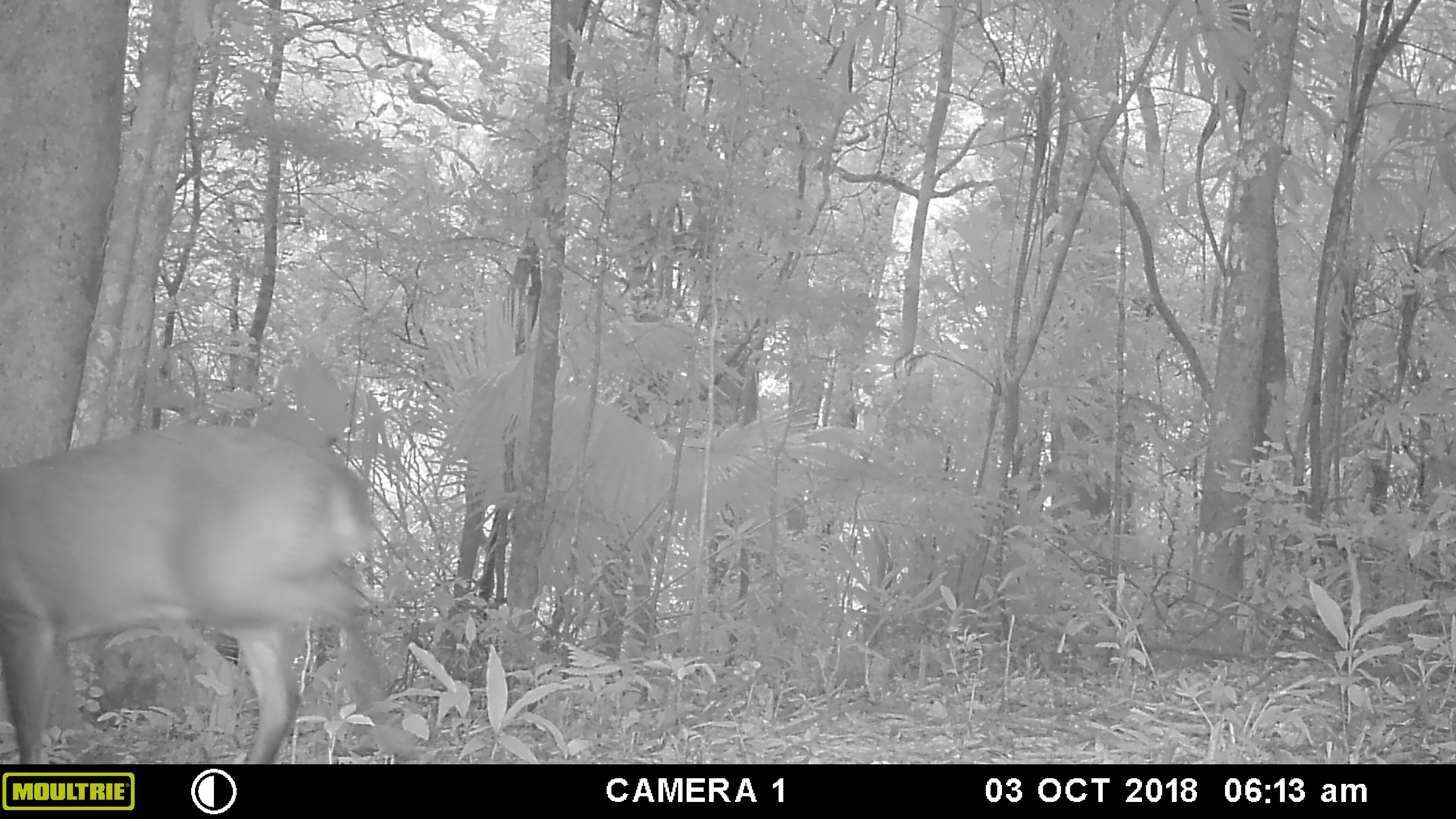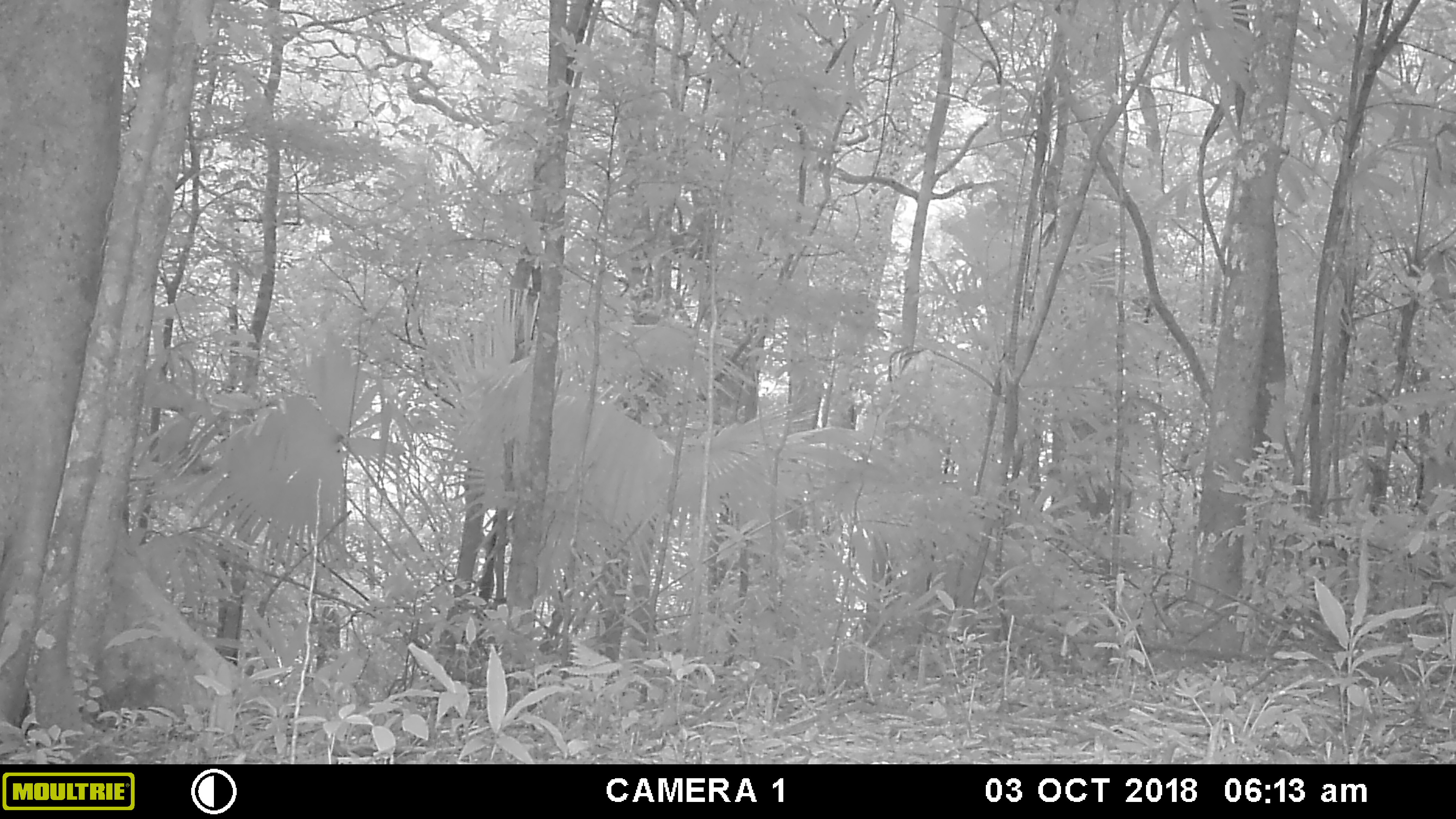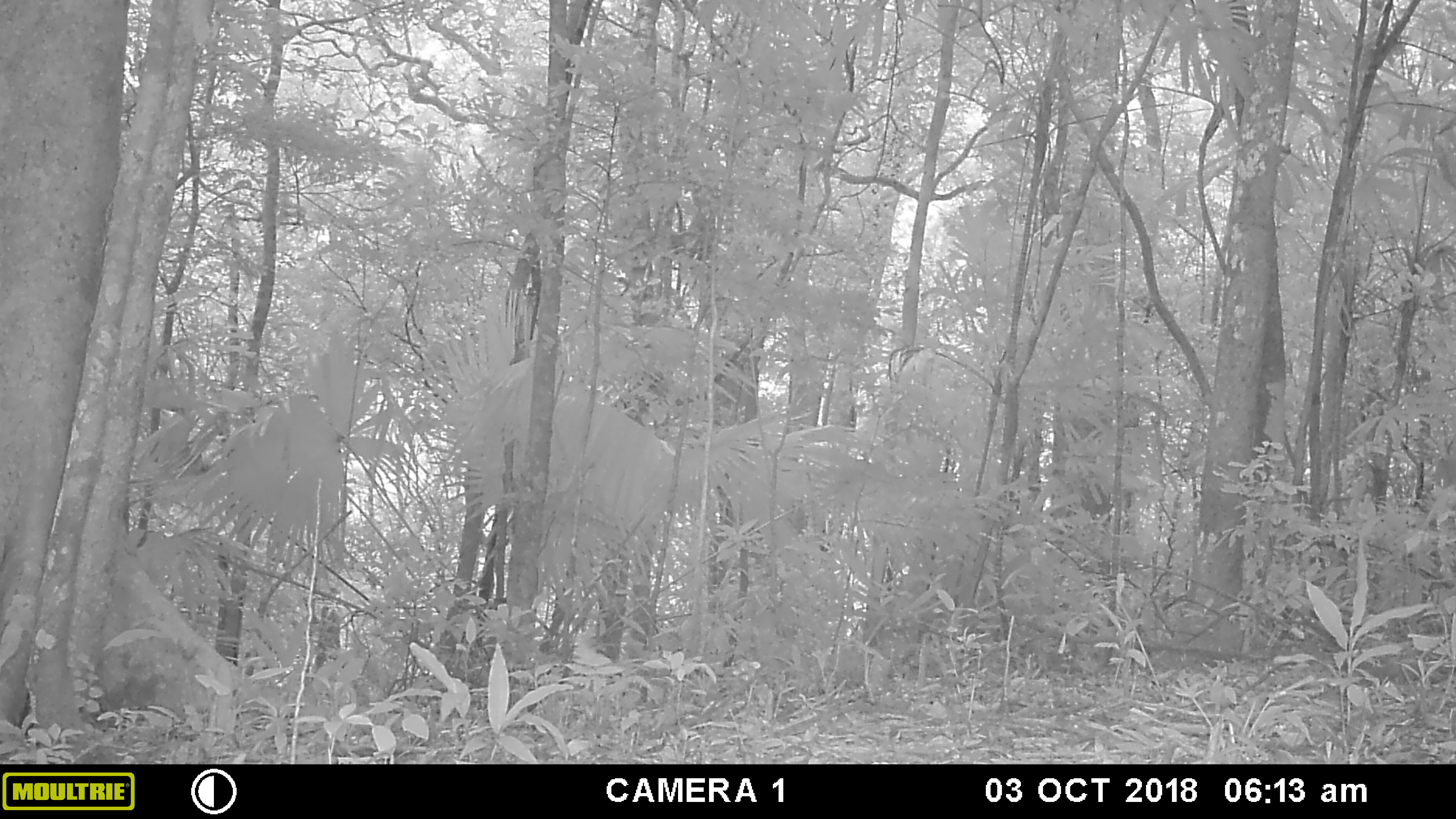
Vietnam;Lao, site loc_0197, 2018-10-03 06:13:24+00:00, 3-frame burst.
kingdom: Animalia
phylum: Chordata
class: Mammalia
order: Artiodactyla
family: Cervidae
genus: Muntiacus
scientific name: Muntiacus vuquangensis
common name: large-antlered muntjac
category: large antlered muntjac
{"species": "large antlered muntjac (large-antlered muntjac) (Muntiacus vuquangensis)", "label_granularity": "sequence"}